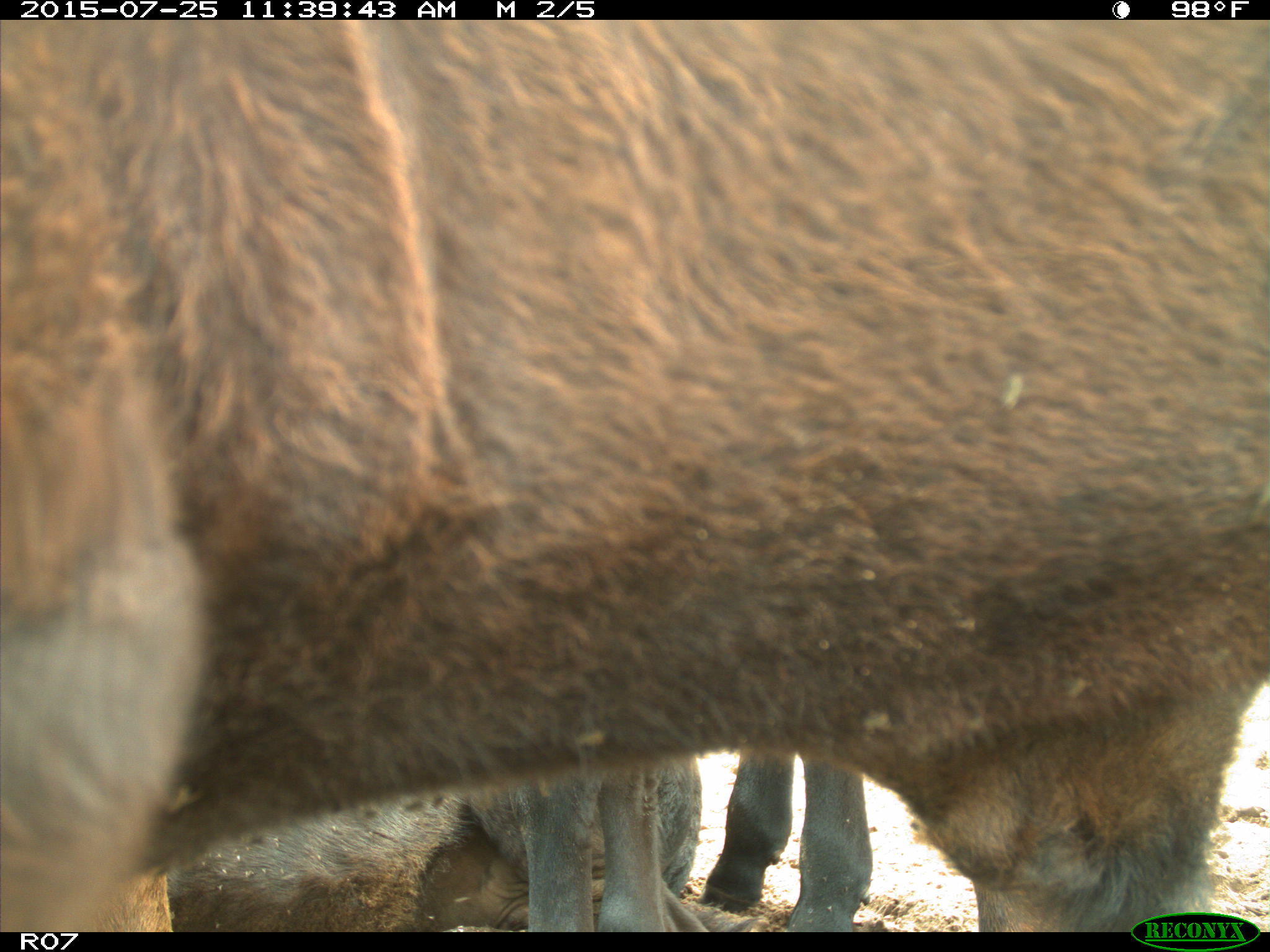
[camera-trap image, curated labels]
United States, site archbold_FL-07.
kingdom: Animalia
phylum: Chordata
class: Mammalia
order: Artiodactyla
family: Bovidae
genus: Bos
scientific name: Bos taurus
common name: domestic cow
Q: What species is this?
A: Bos taurus (domestic cow).